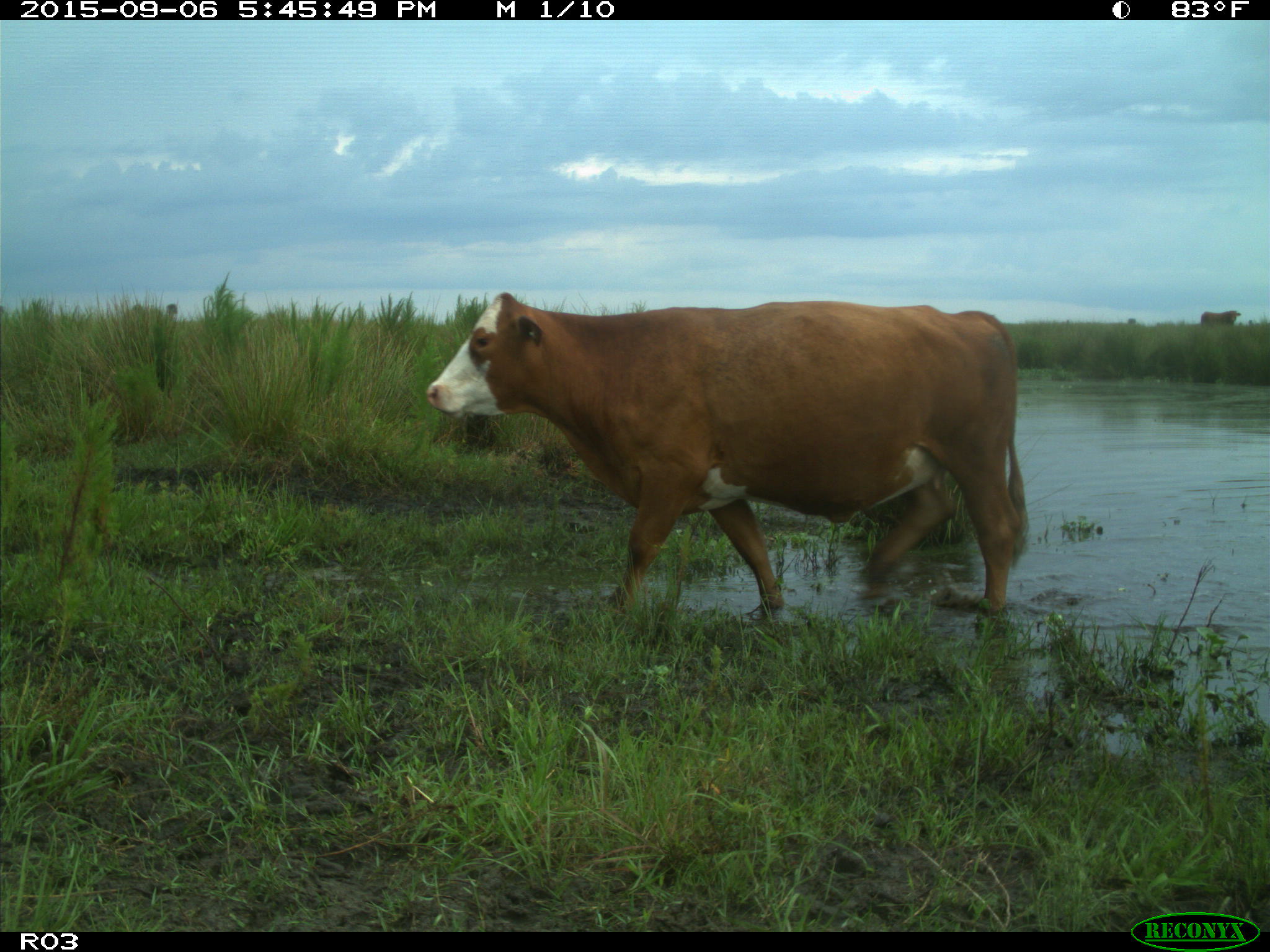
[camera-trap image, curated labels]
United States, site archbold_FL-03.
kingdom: Animalia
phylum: Chordata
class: Mammalia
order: Artiodactyla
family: Bovidae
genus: Bos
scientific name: Bos taurus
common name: domestic cow